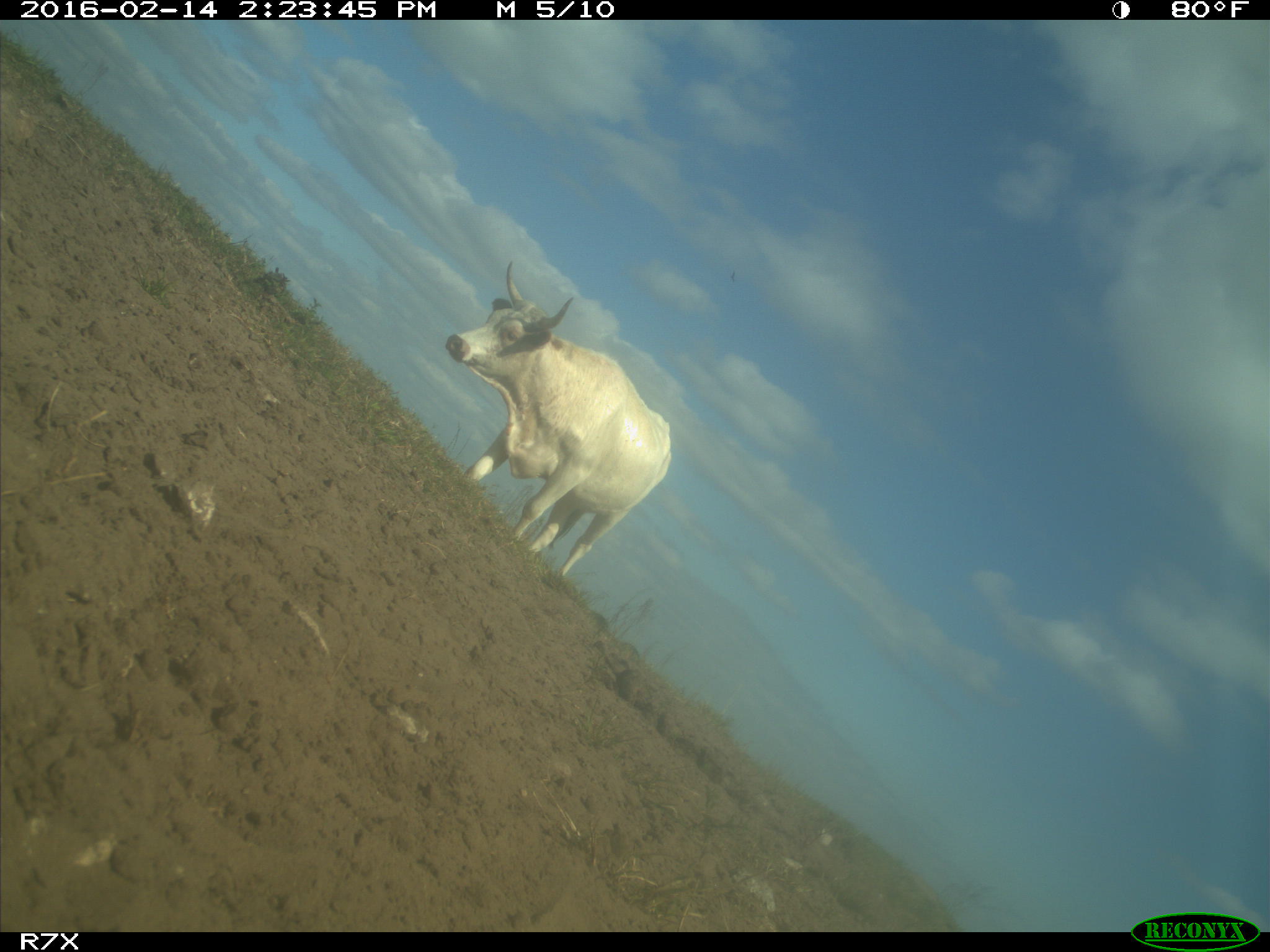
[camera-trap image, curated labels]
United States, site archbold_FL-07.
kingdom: Animalia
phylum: Chordata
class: Mammalia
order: Artiodactyla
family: Bovidae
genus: Bos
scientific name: Bos taurus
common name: domestic cow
Bos taurus (domestic cow).